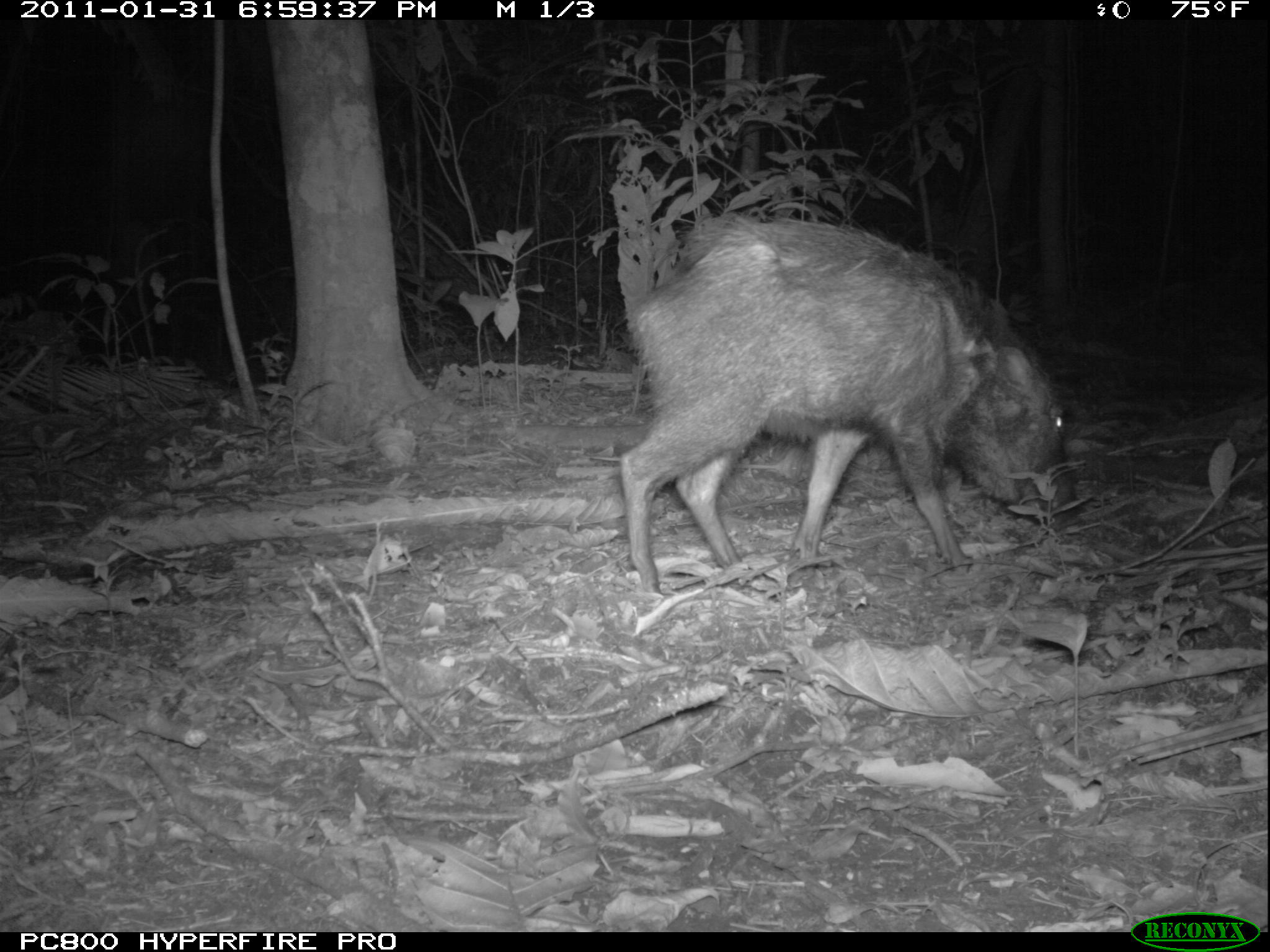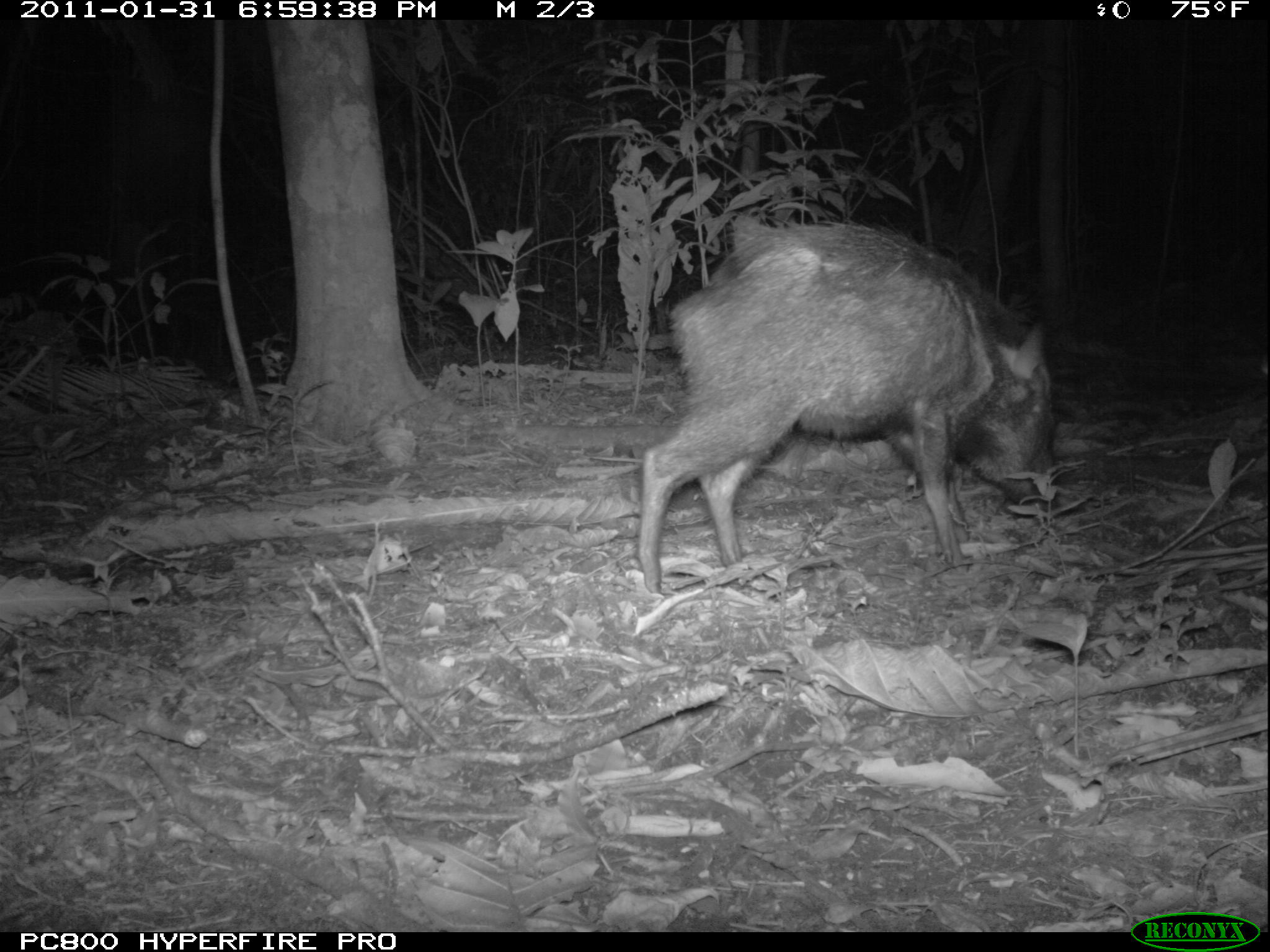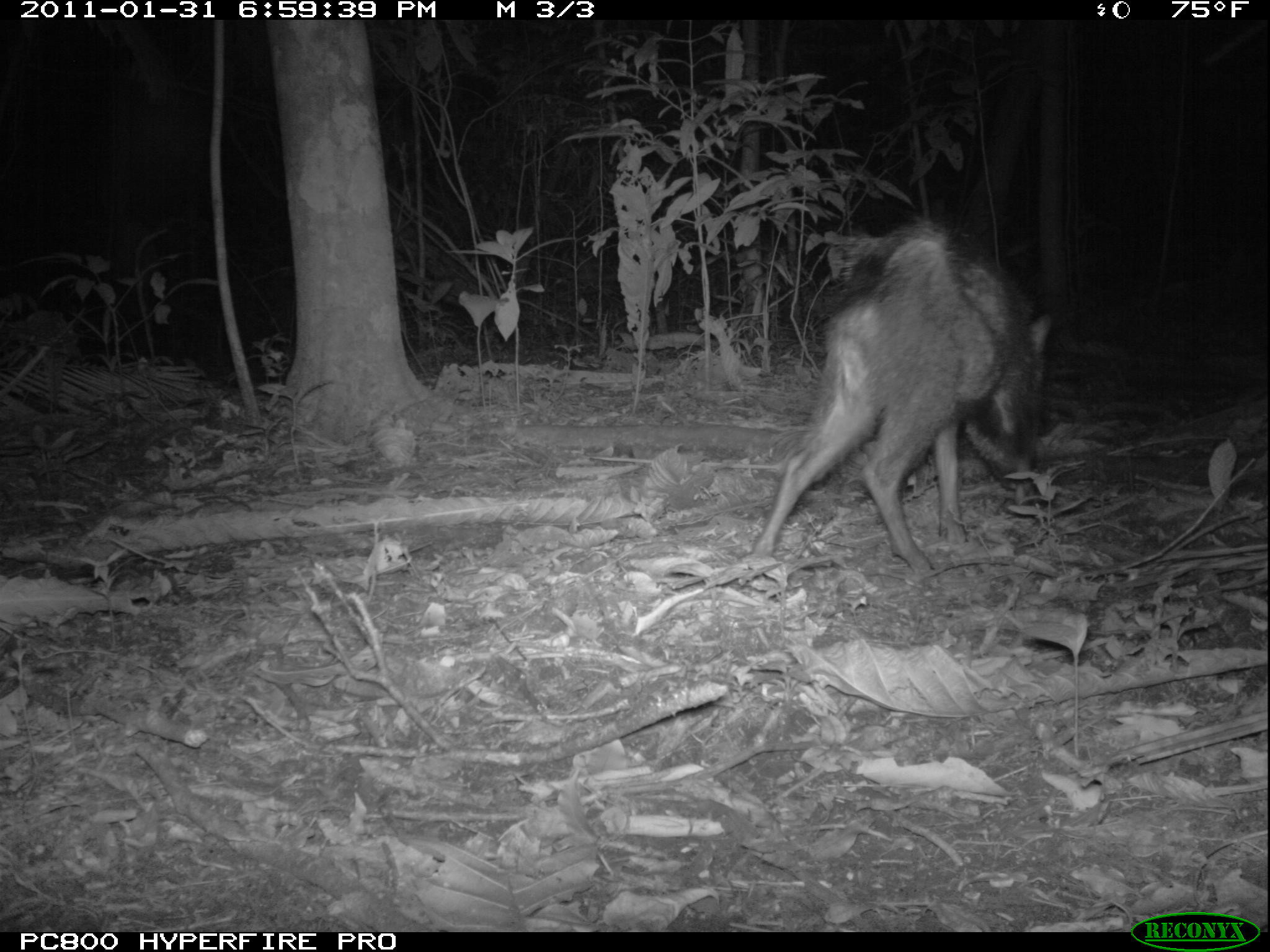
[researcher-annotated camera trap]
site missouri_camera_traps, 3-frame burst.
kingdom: Animalia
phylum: Chordata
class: Mammalia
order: Artiodactyla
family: Tayassuidae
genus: Pecari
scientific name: Pecari tajacu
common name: collared peccary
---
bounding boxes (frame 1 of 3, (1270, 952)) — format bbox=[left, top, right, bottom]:
collared peccary: bbox=[623, 216, 1090, 553]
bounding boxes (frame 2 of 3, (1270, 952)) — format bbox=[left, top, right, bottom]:
collared peccary: bbox=[626, 214, 1072, 576]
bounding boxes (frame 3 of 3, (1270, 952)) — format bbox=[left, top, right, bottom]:
collared peccary: bbox=[781, 232, 1060, 545]